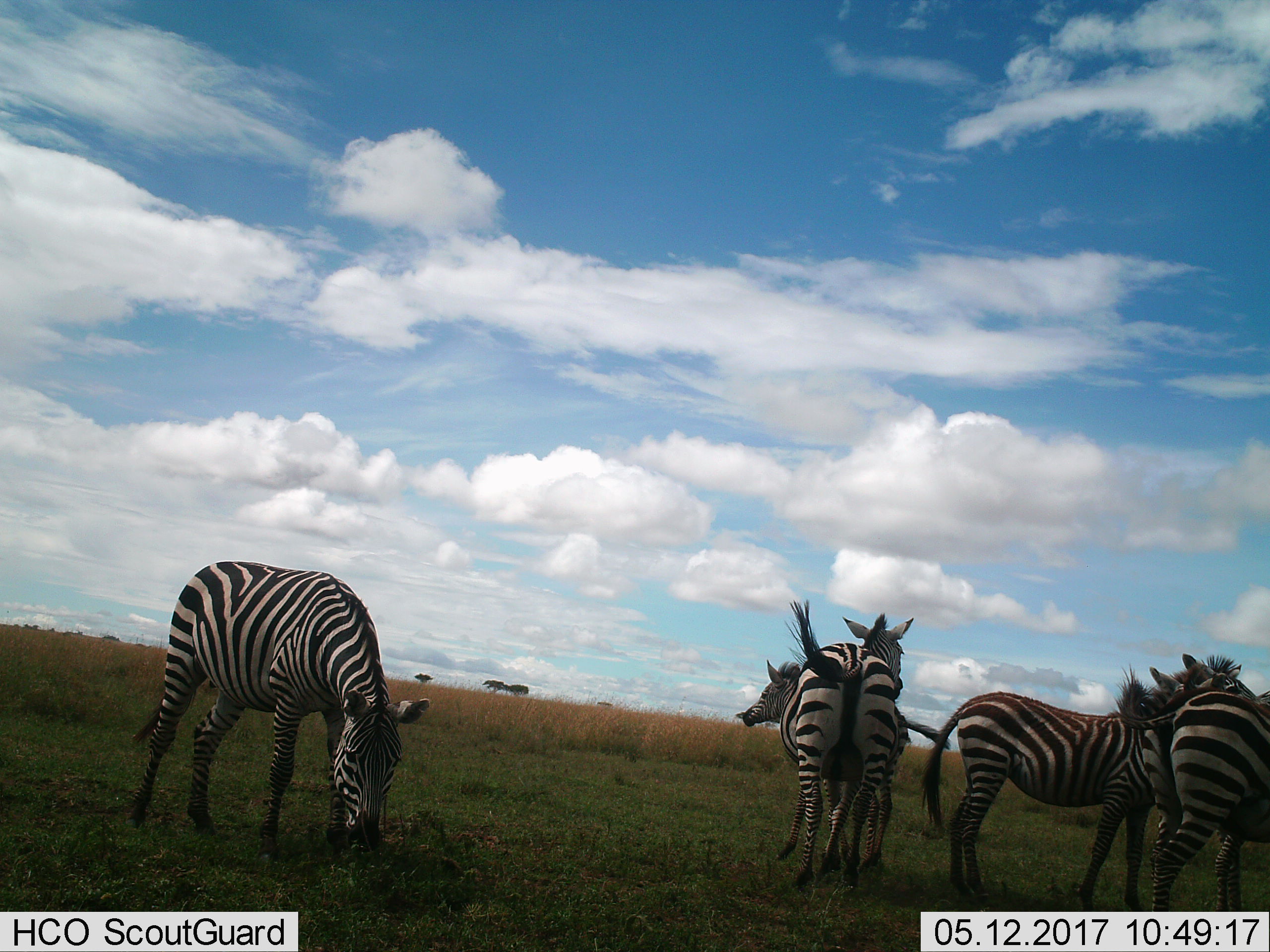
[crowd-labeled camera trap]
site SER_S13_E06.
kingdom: Animalia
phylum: Chordata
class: Mammalia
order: Perissodactyla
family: Equidae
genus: Equus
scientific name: Equus quagga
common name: plains zebra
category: zebraplains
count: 5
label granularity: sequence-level